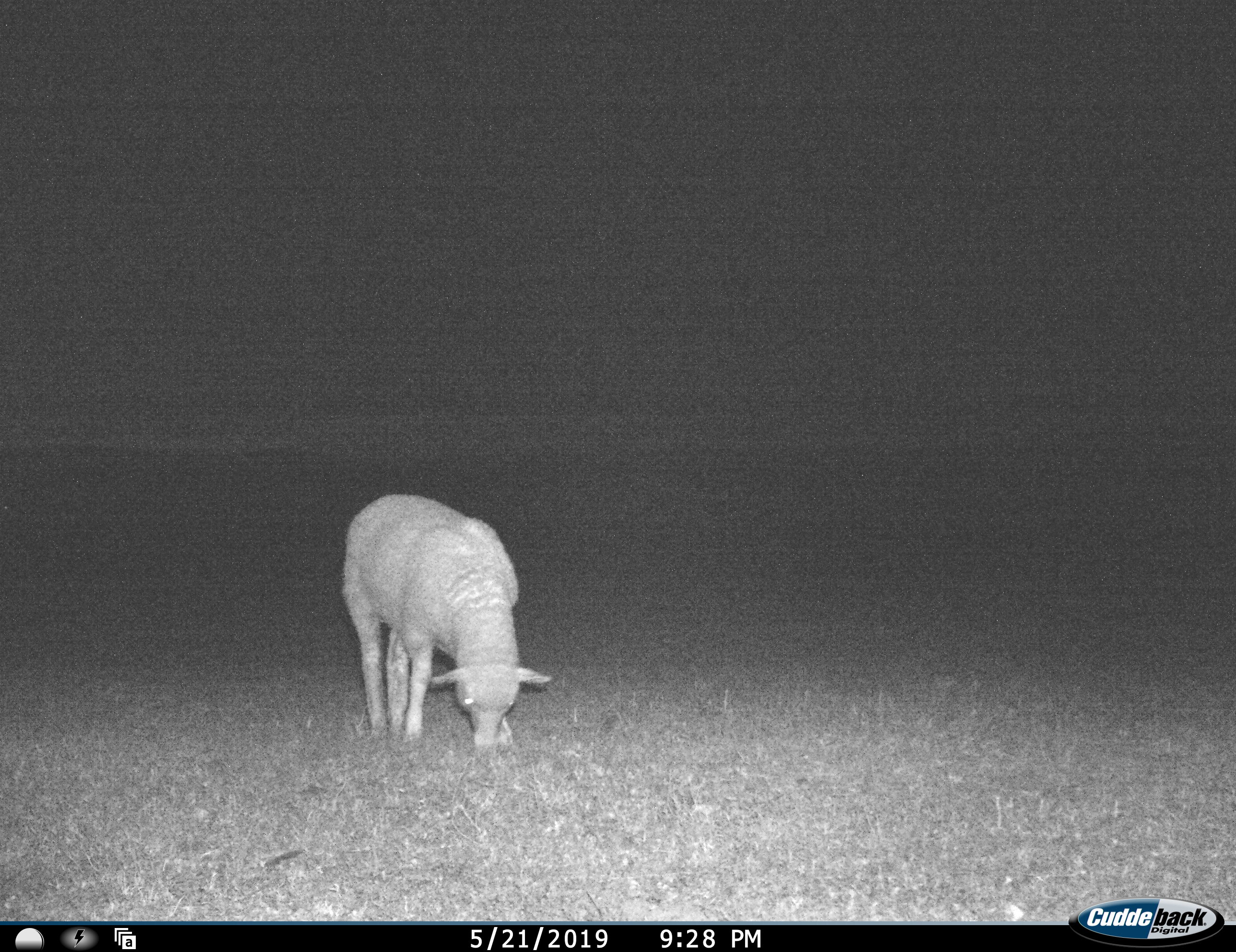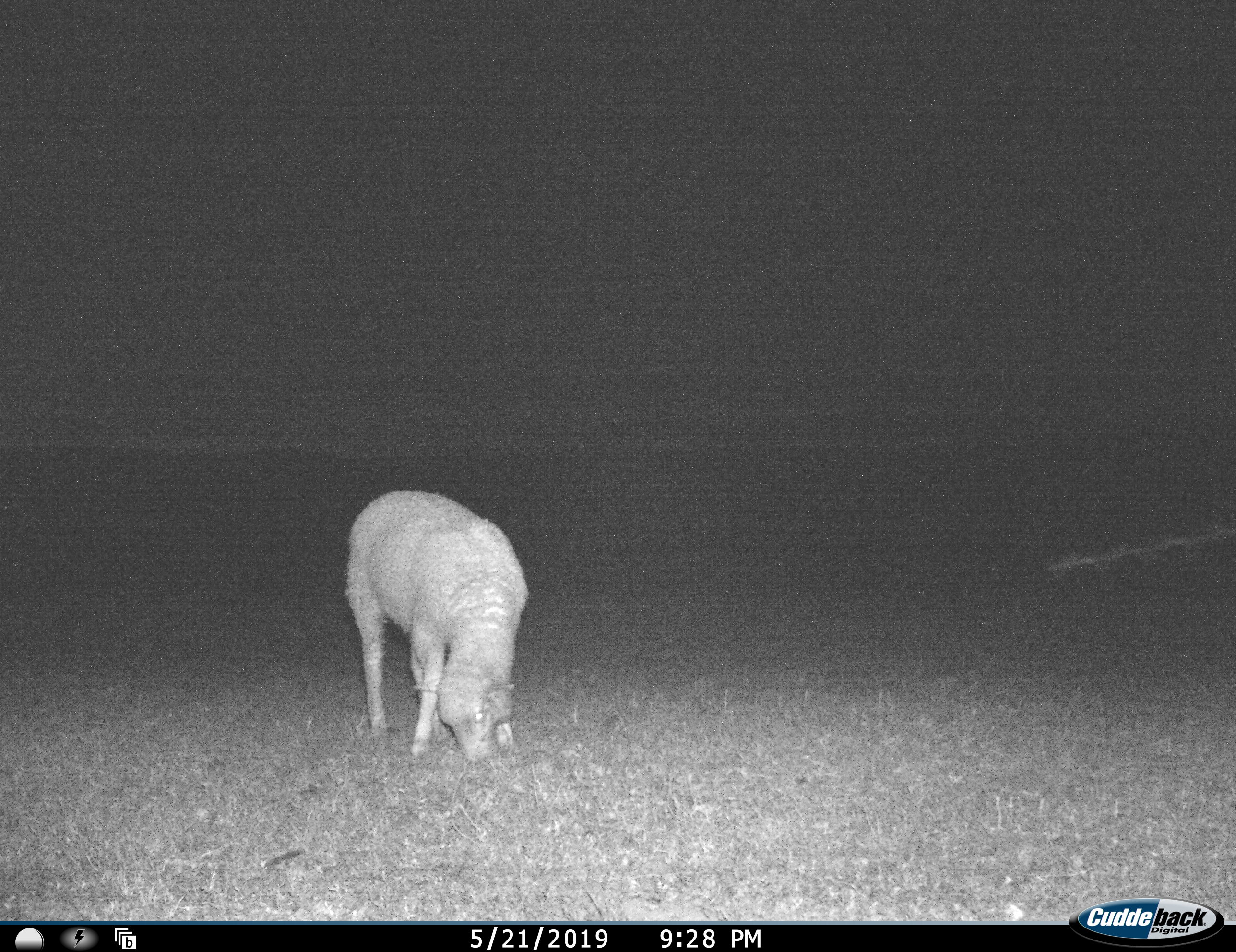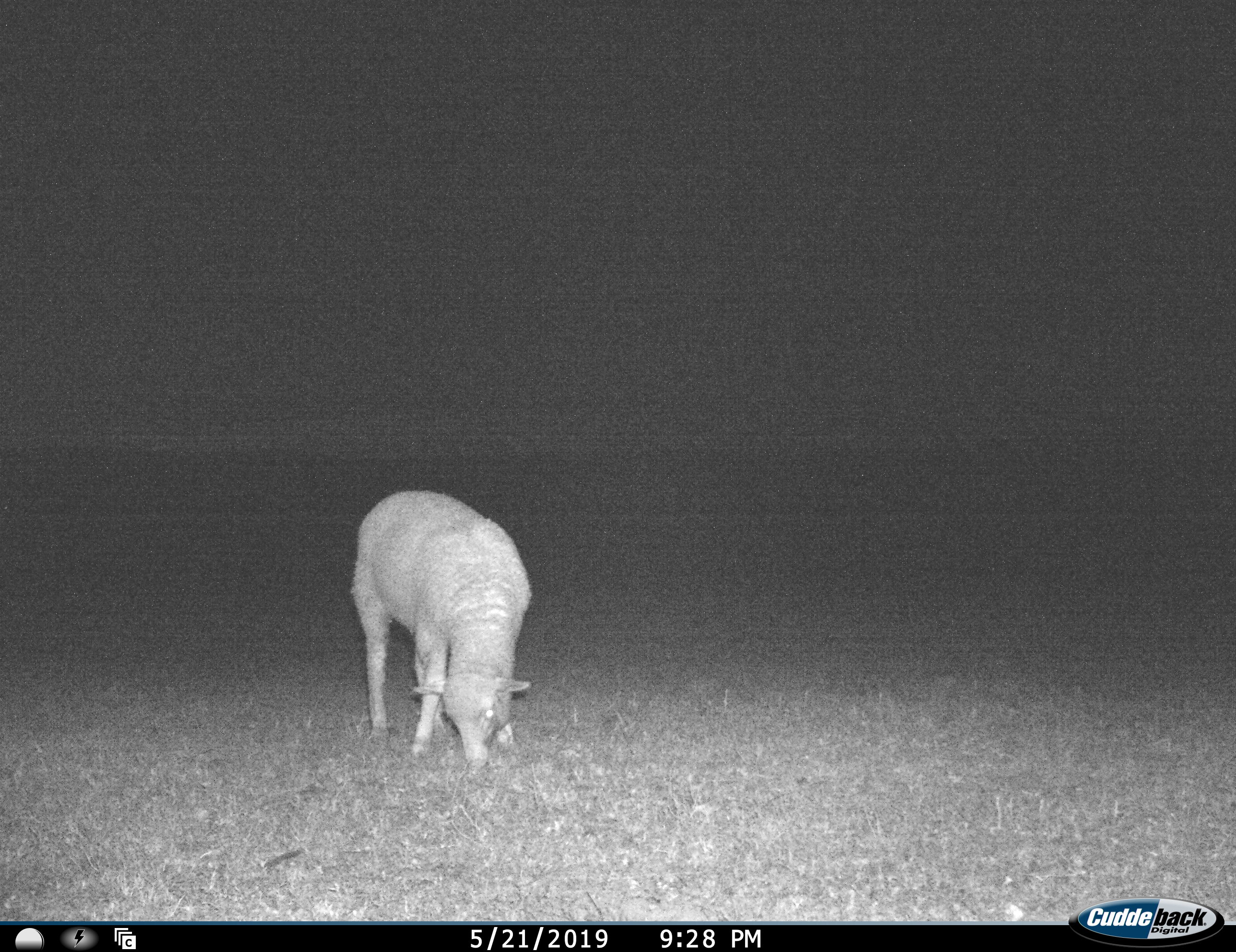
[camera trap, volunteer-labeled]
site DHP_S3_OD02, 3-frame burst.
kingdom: Animalia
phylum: Chordata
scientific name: Vertebrata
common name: domestic animal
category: domesticanimal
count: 1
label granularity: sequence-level